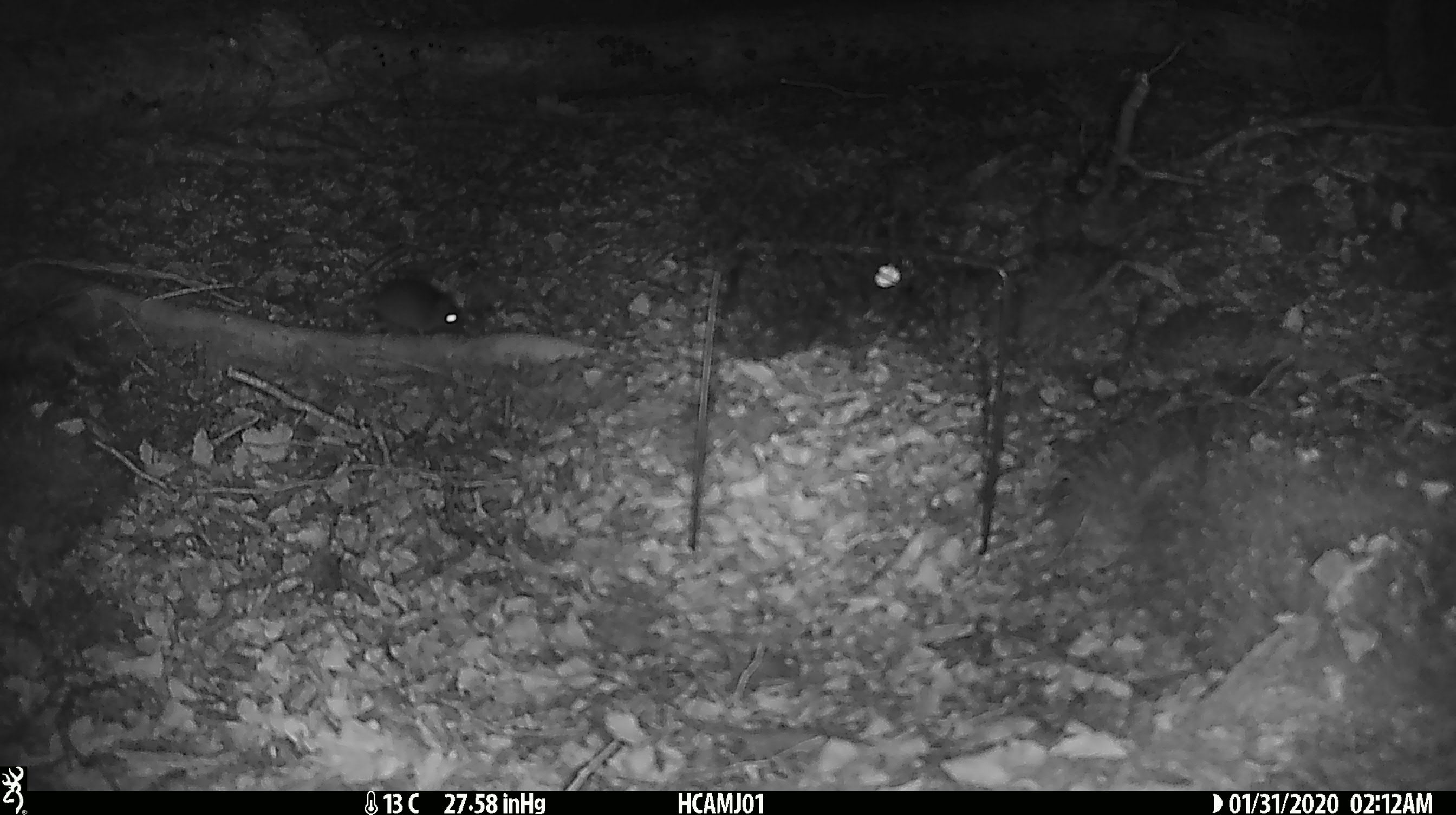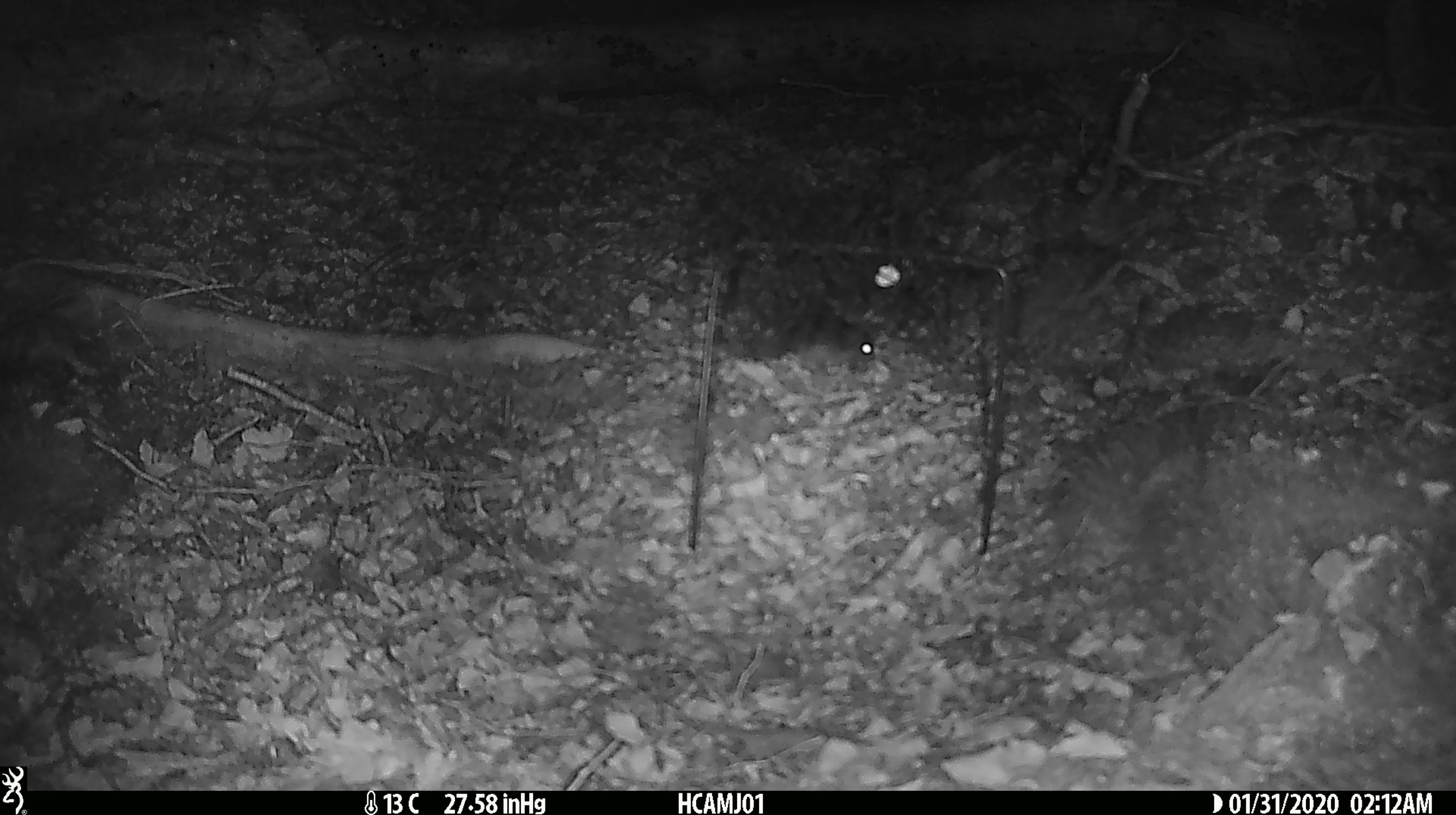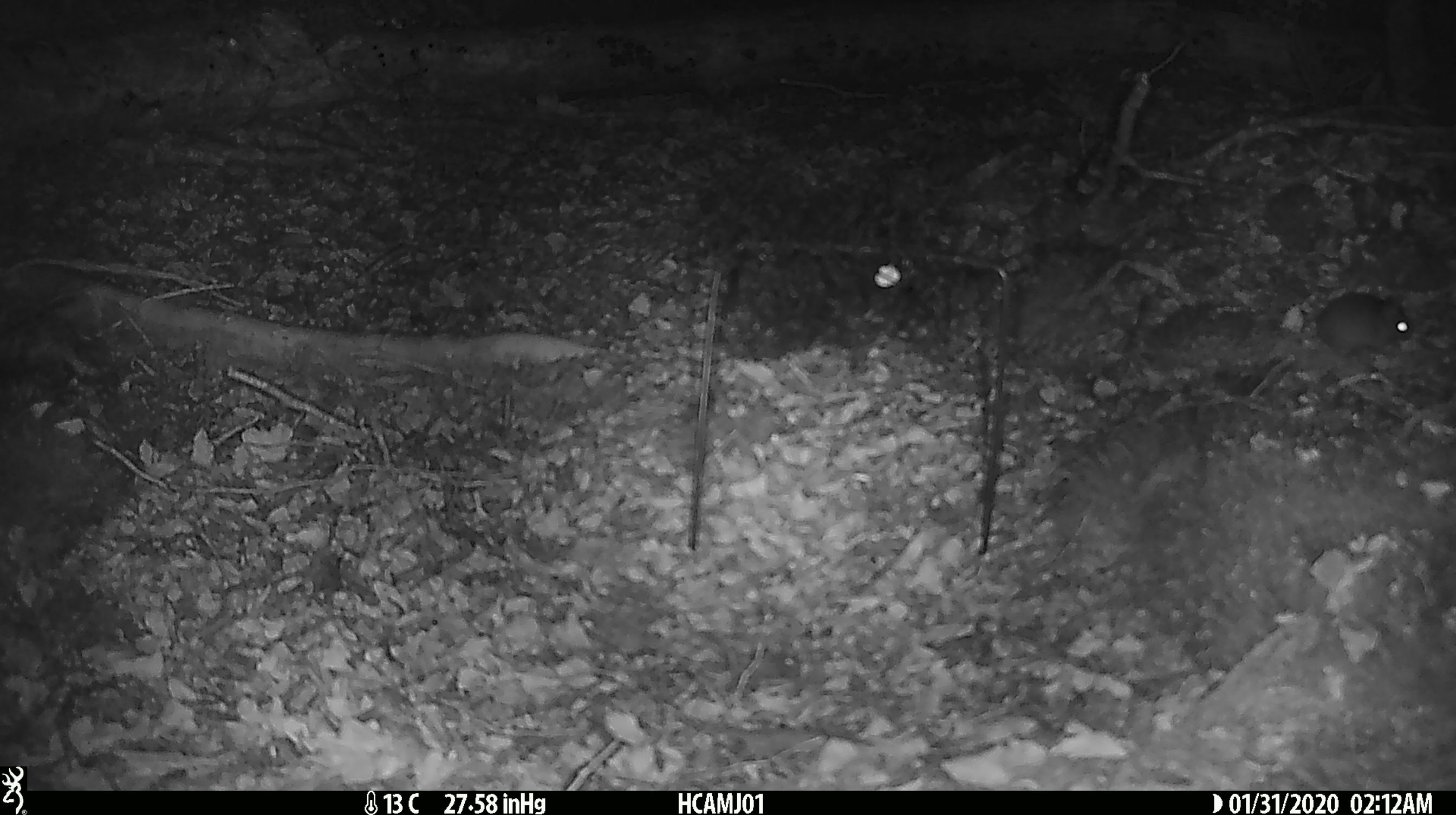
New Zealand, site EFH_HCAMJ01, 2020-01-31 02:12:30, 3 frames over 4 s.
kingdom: Animalia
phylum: Chordata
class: Mammalia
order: Rodentia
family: Muridae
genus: Mus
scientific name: Mus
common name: mouse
Mouse (Mus).